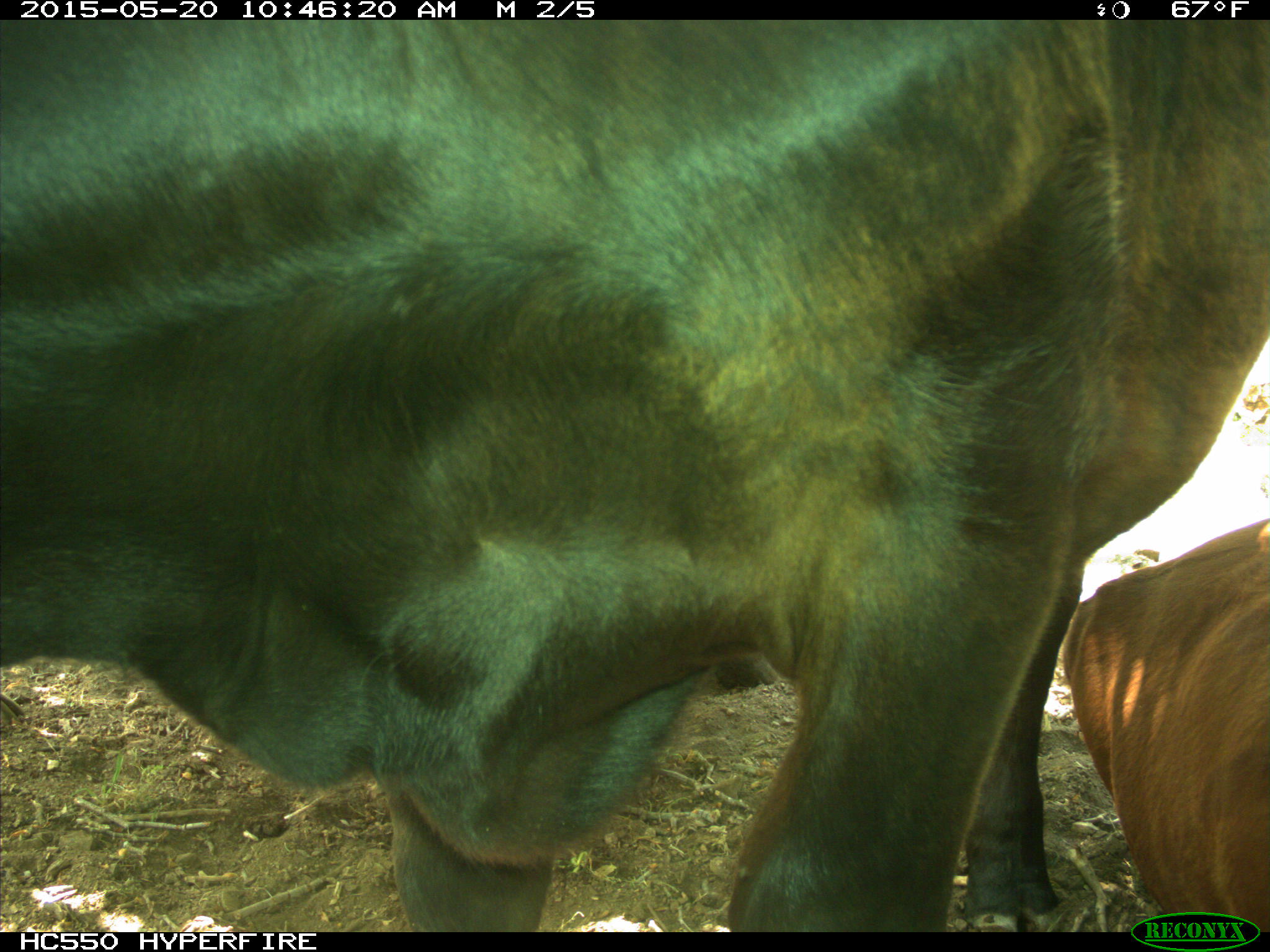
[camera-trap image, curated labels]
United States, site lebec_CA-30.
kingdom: Animalia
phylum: Chordata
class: Mammalia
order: Artiodactyla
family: Bovidae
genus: Bos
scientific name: Bos taurus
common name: domestic cow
Bos taurus (domestic cow).